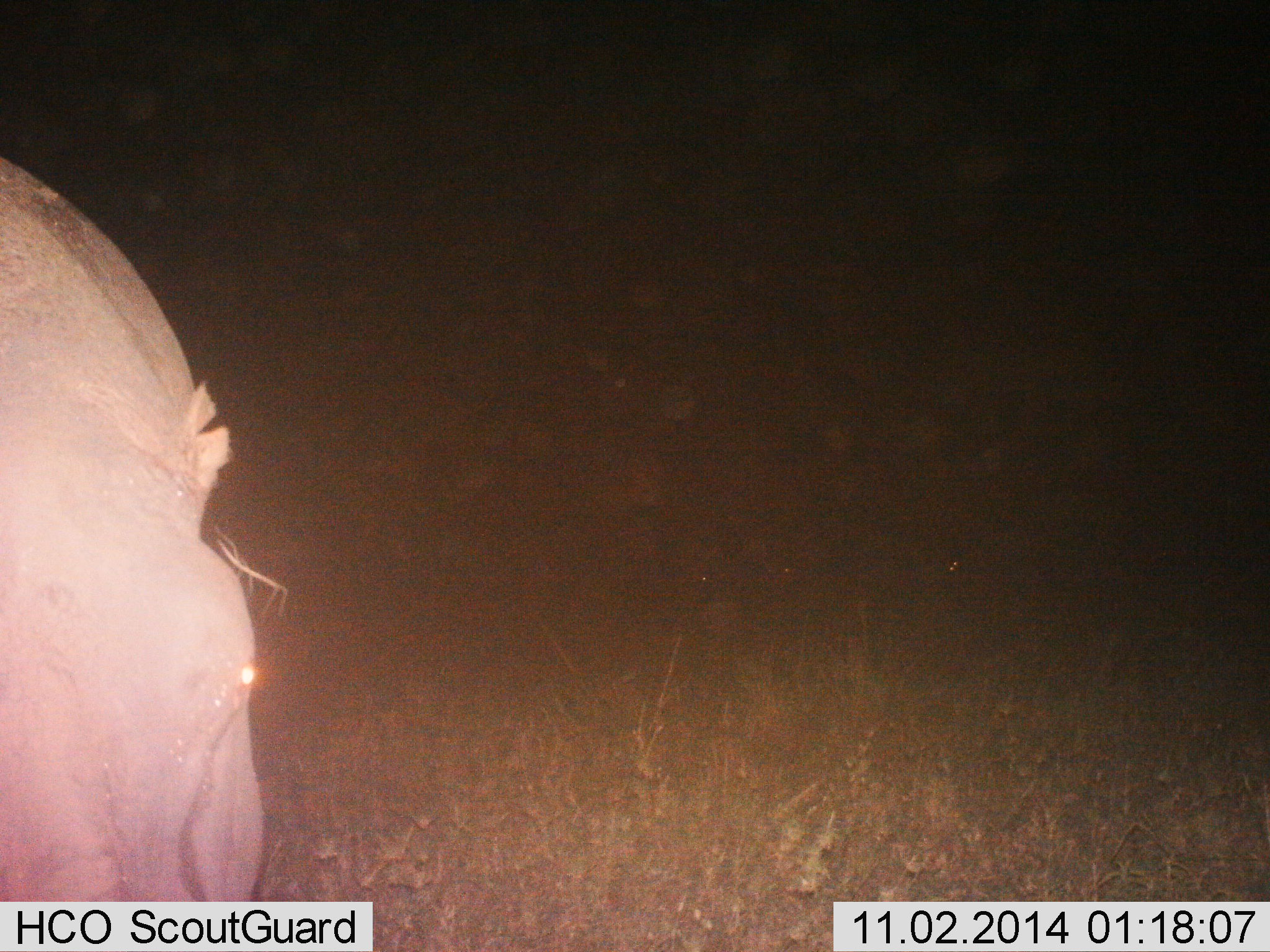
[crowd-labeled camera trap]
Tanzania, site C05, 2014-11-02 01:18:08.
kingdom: Animalia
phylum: Chordata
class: Mammalia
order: Artiodactyla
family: Hippopotamidae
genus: Hippopotamus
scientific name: Hippopotamus amphibius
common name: hippopotamus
Hippopotamus (Hippopotamus amphibius), count 1. Behavior (volunteer vote fractions): standing 70%, resting 0%, moving 10%, interacting 0%. Young present (vote fraction): 0%. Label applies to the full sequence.